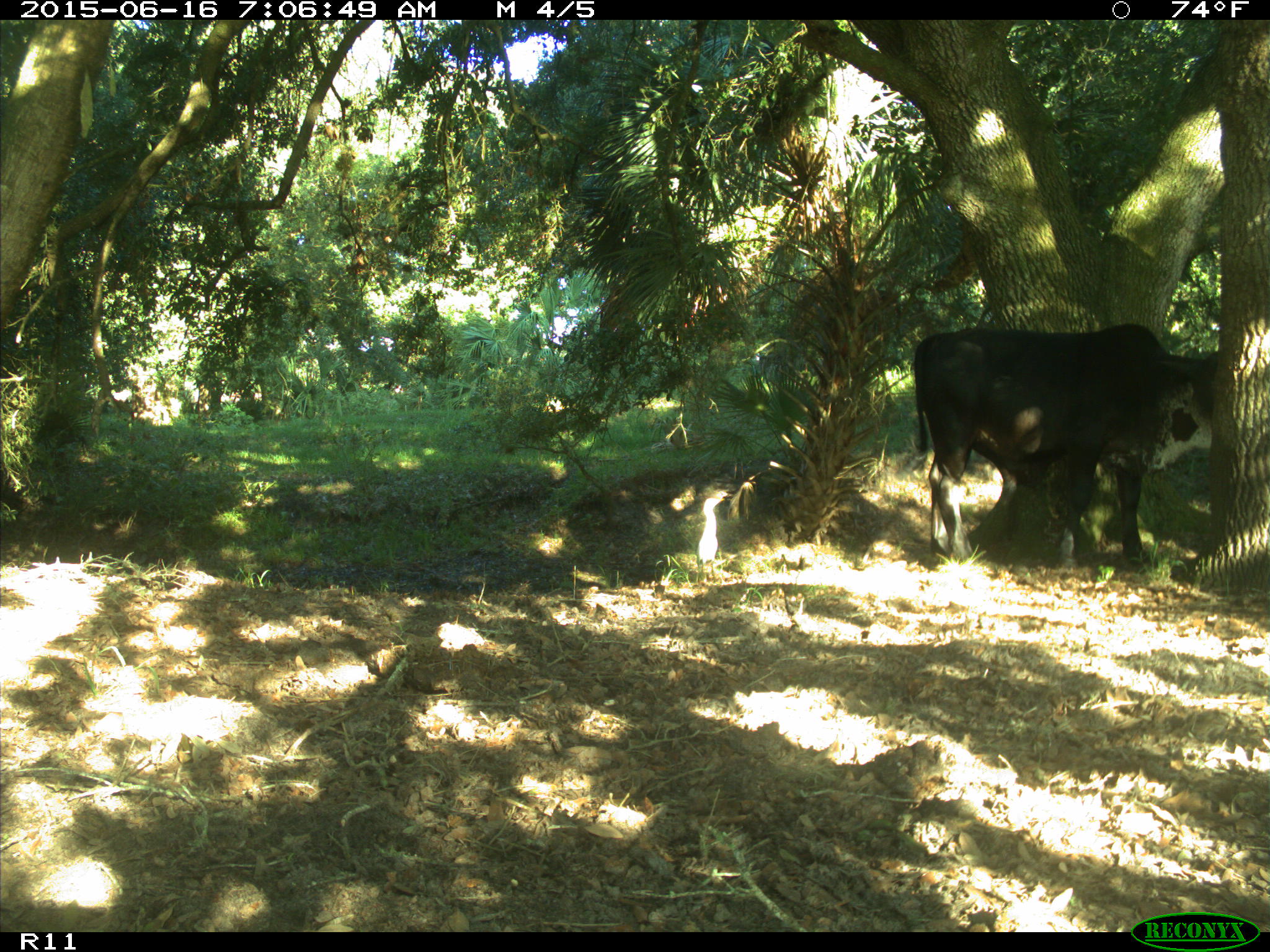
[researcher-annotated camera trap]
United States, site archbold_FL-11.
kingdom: Animalia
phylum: Chordata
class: Mammalia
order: Artiodactyla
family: Bovidae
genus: Bos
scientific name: Bos taurus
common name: domestic cow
Bos taurus (domestic cow).